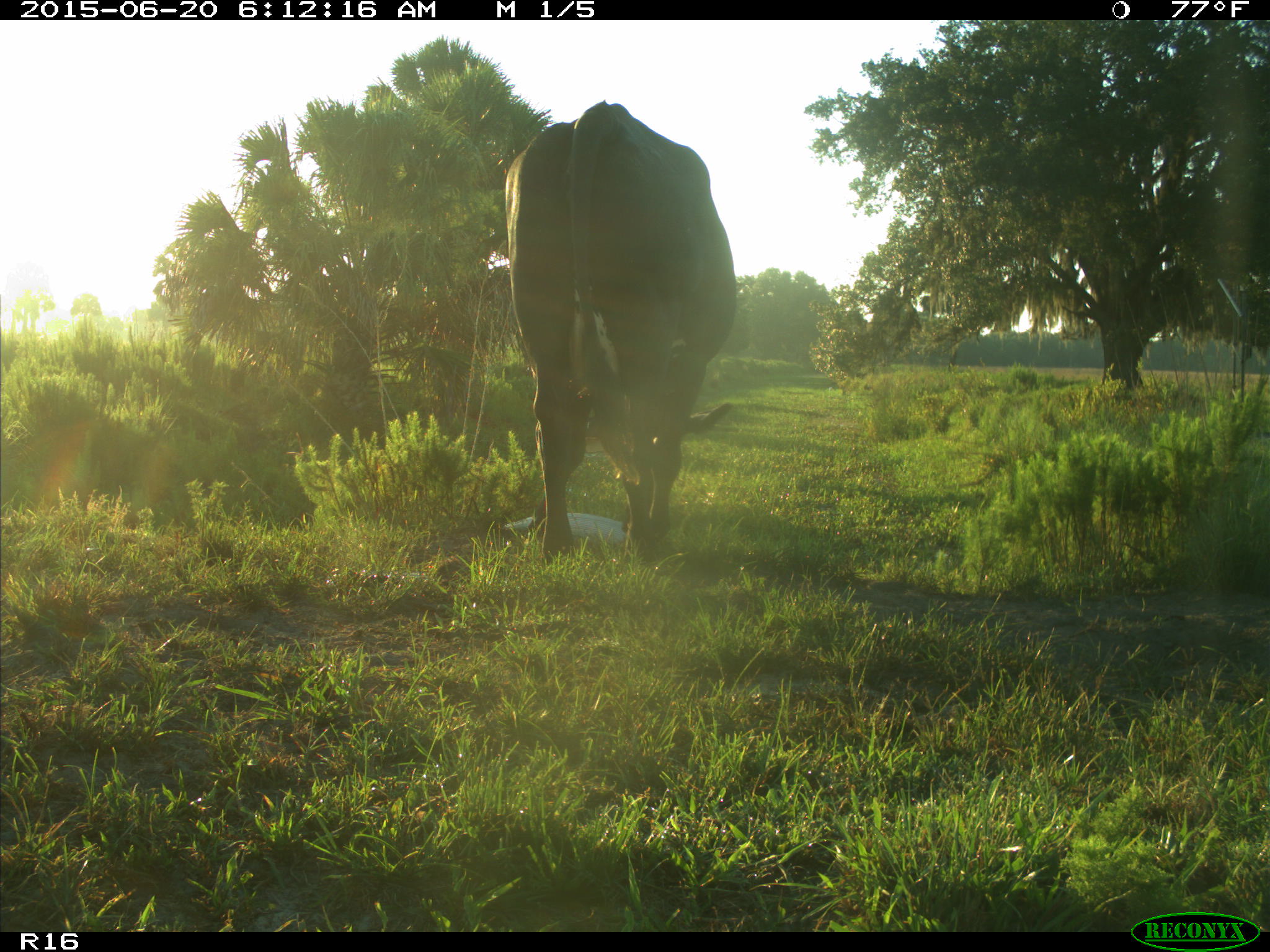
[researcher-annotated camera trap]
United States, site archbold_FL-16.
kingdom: Animalia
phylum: Chordata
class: Mammalia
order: Artiodactyla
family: Bovidae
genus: Bos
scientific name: Bos taurus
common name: domestic cow